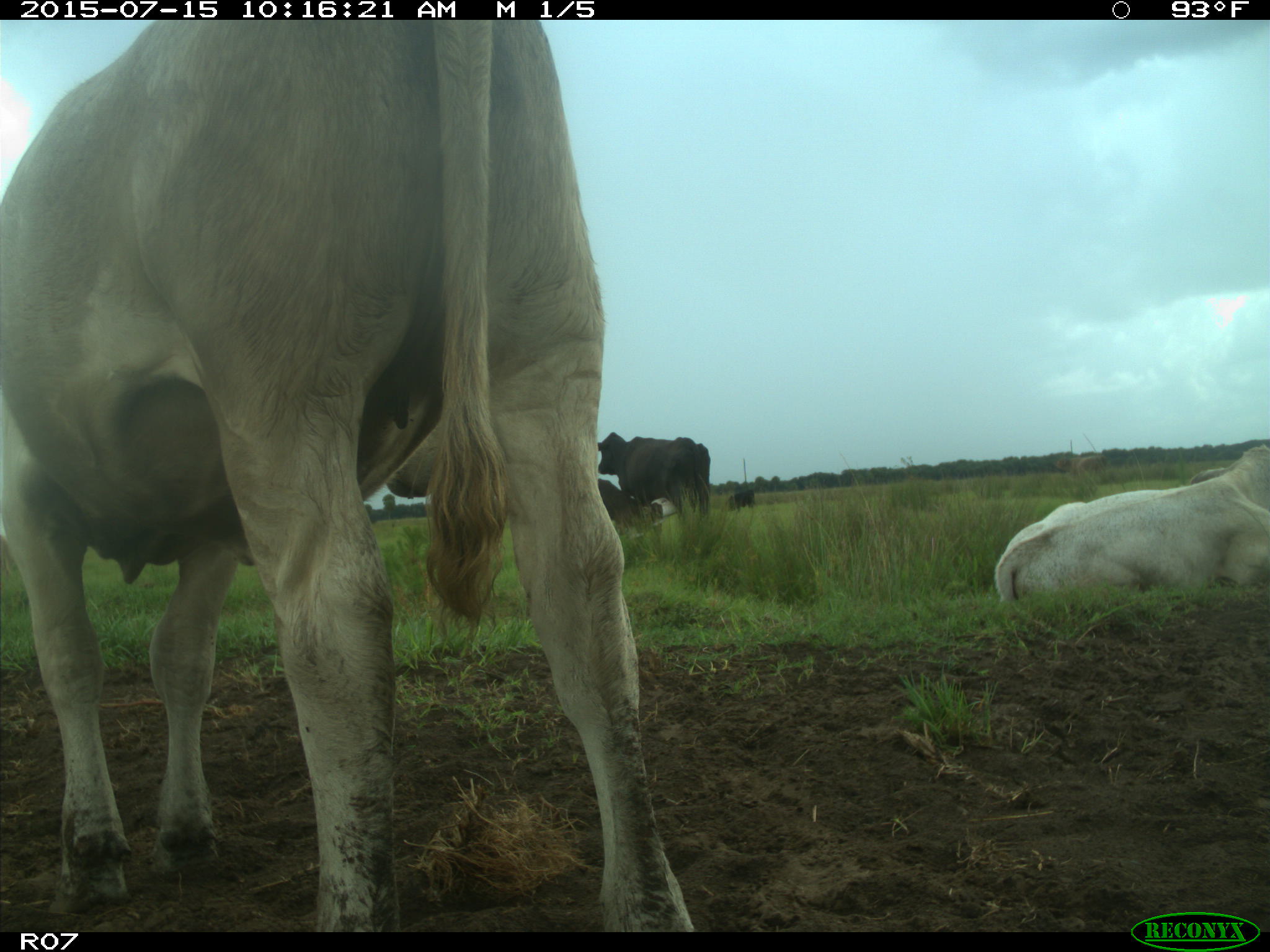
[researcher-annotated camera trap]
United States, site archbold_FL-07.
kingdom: Animalia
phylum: Chordata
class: Mammalia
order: Artiodactyla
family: Bovidae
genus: Bos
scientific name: Bos taurus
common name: domestic cow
Bos taurus (domestic cow).